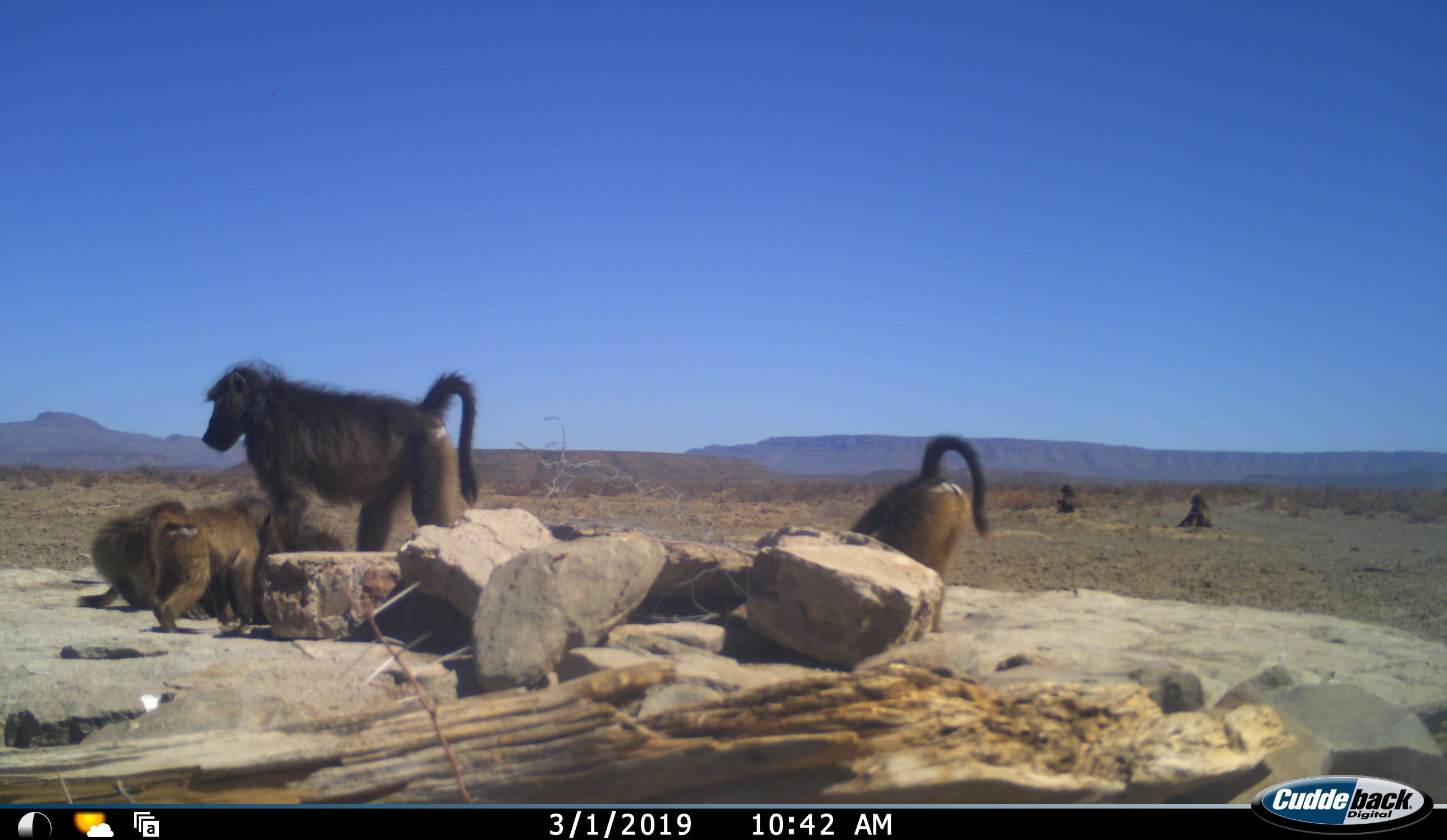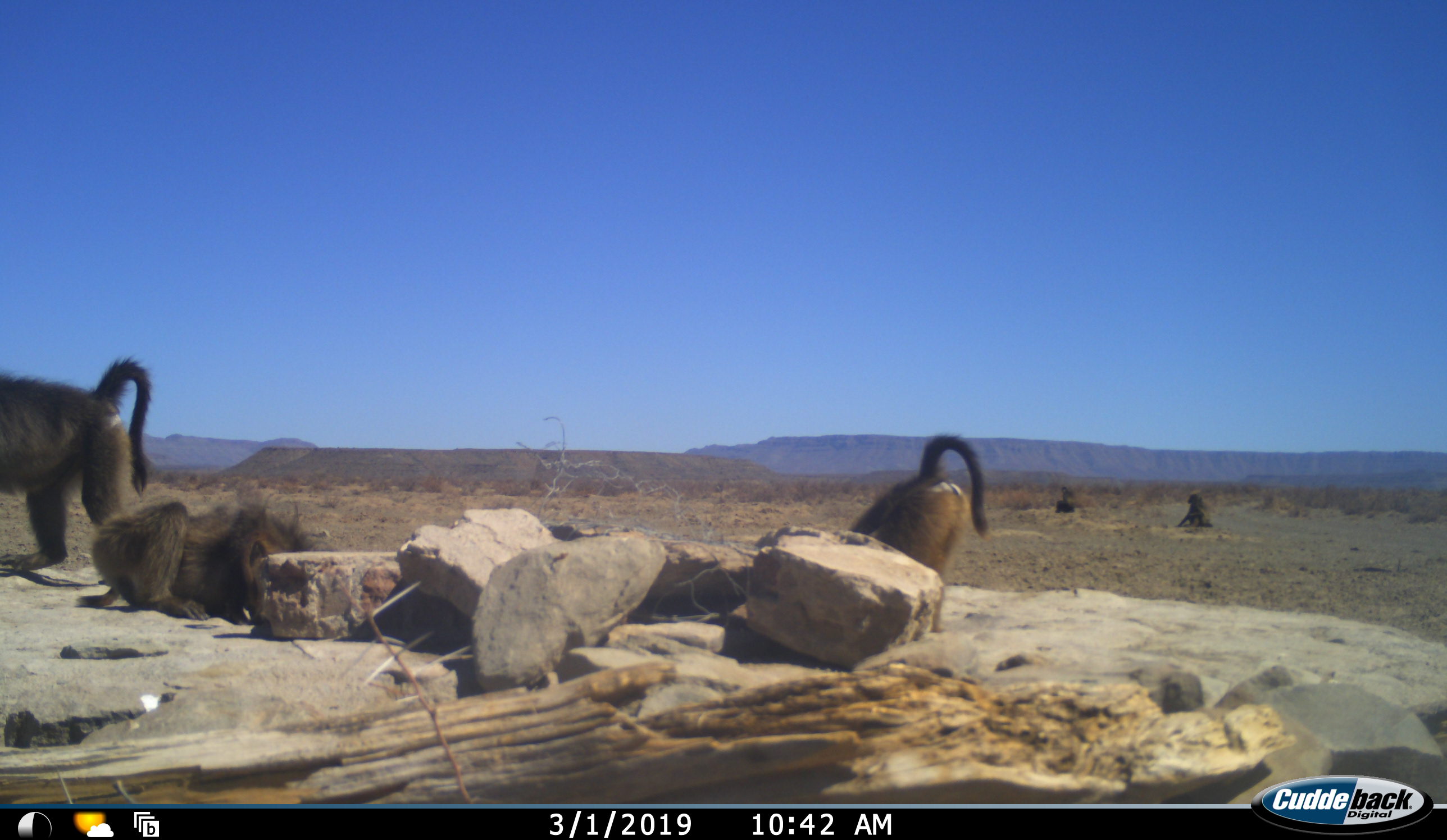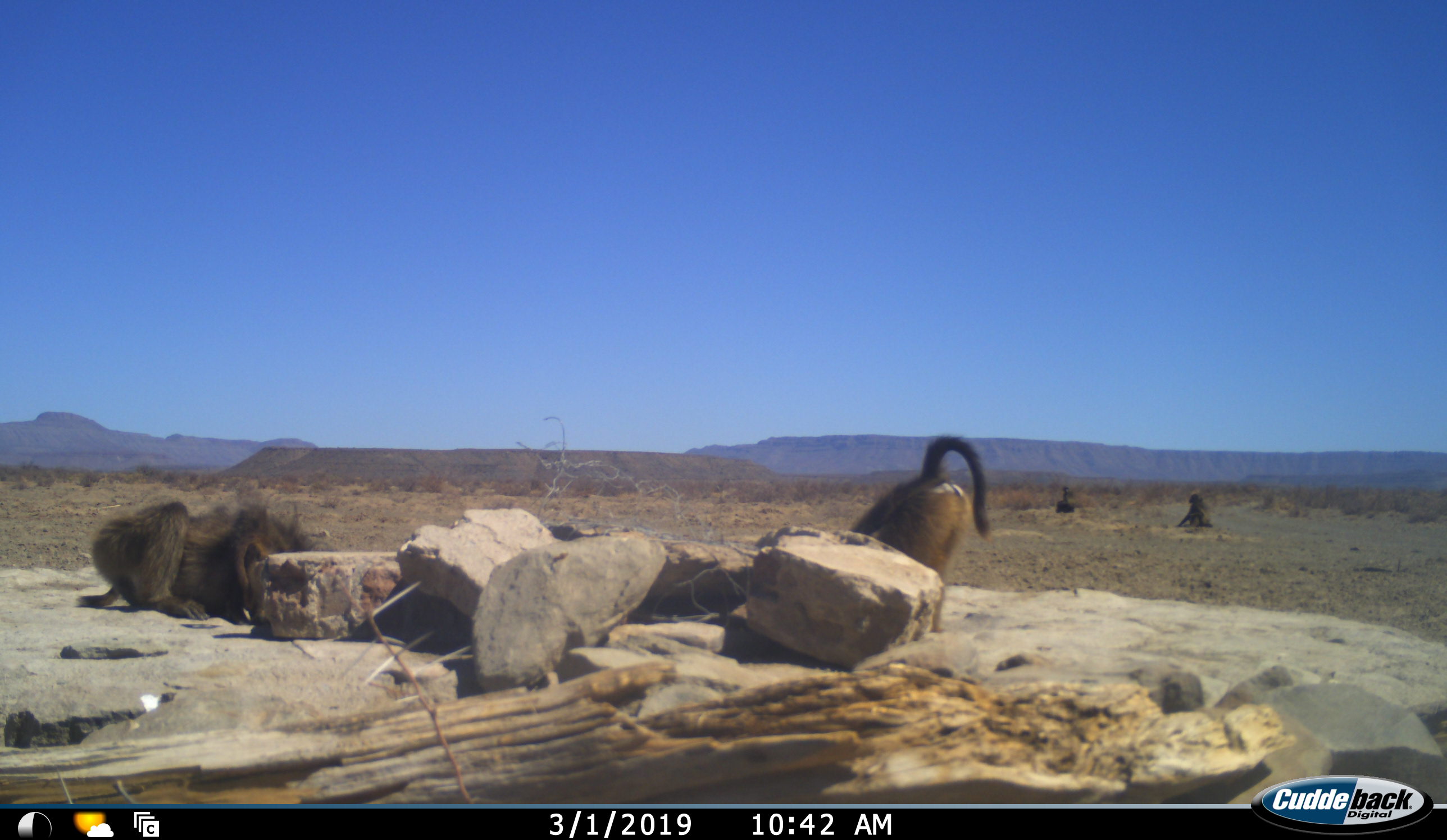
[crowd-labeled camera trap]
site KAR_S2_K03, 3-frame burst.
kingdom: Animalia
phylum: Chordata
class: Mammalia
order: Primates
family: Cercopithecidae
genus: Papio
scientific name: Papio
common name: baboon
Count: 6.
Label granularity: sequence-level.